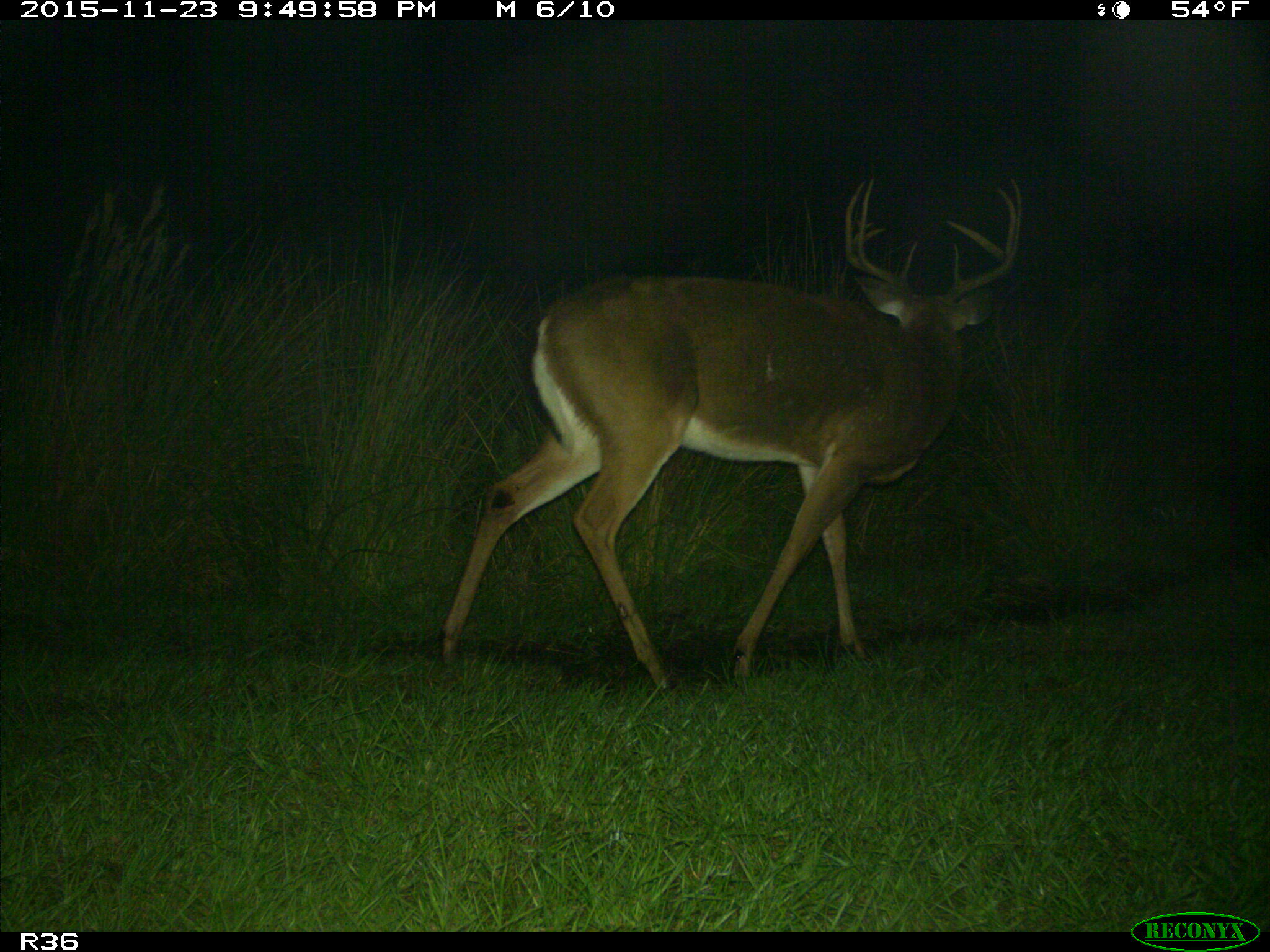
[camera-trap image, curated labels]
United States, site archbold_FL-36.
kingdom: Animalia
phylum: Chordata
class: Mammalia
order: Artiodactyla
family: Cervidae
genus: Odocoileus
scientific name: Odocoileus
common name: deer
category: unidentified deer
Unidentified deer (deer) (Odocoileus).